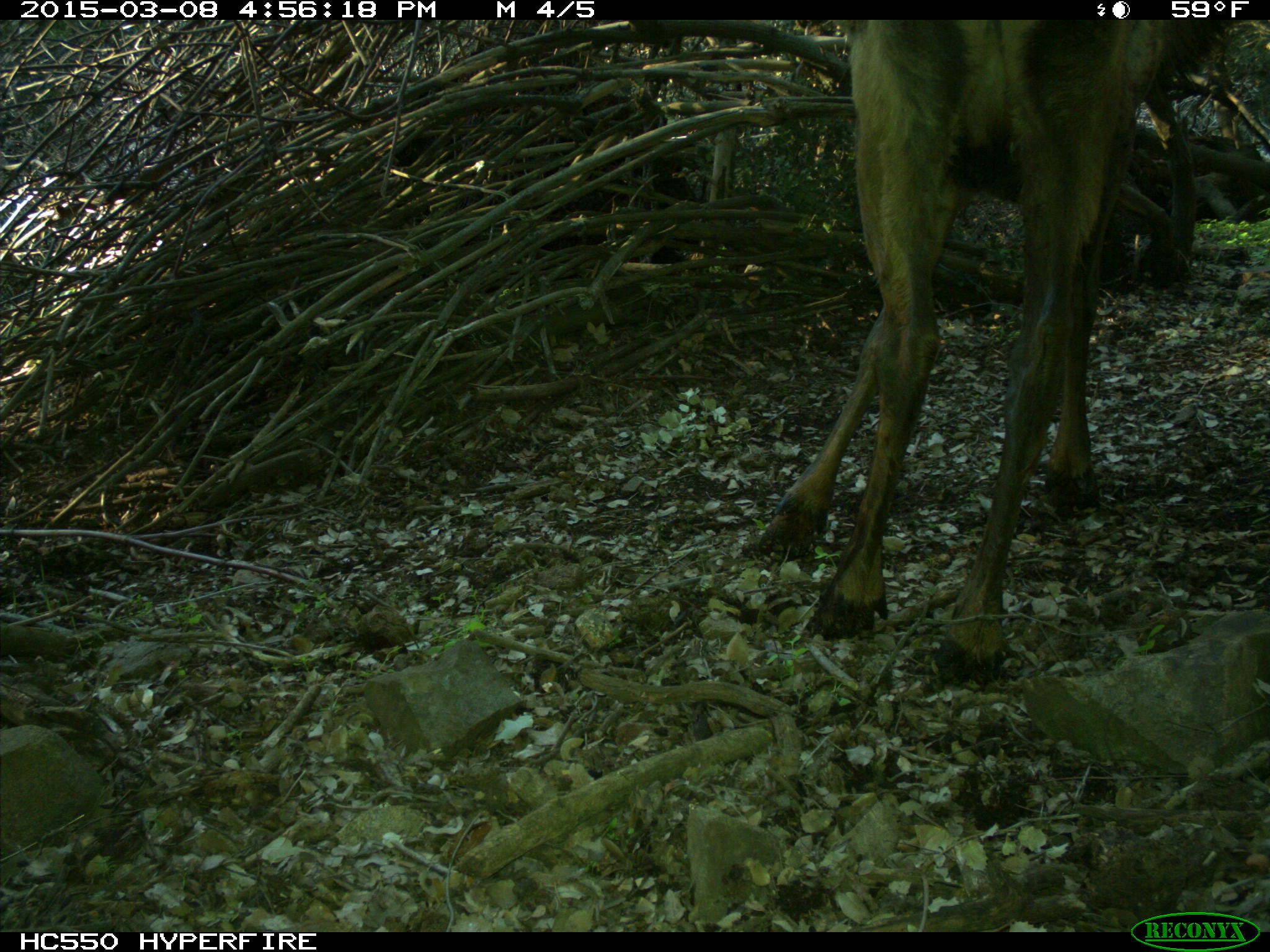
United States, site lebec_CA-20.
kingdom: Animalia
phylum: Chordata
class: Mammalia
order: Artiodactyla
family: Cervidae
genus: Cervus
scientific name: Cervus canadensis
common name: elk